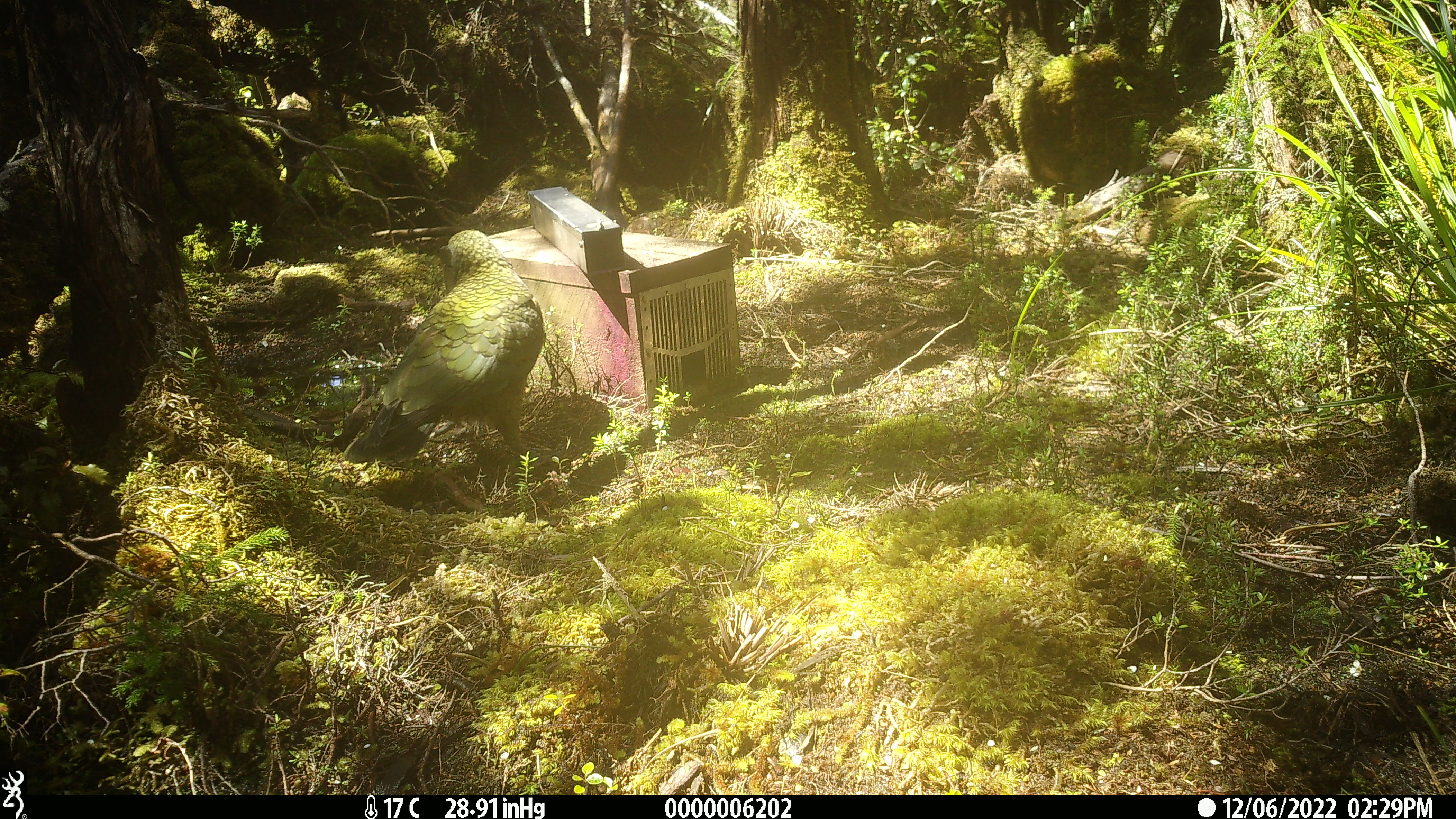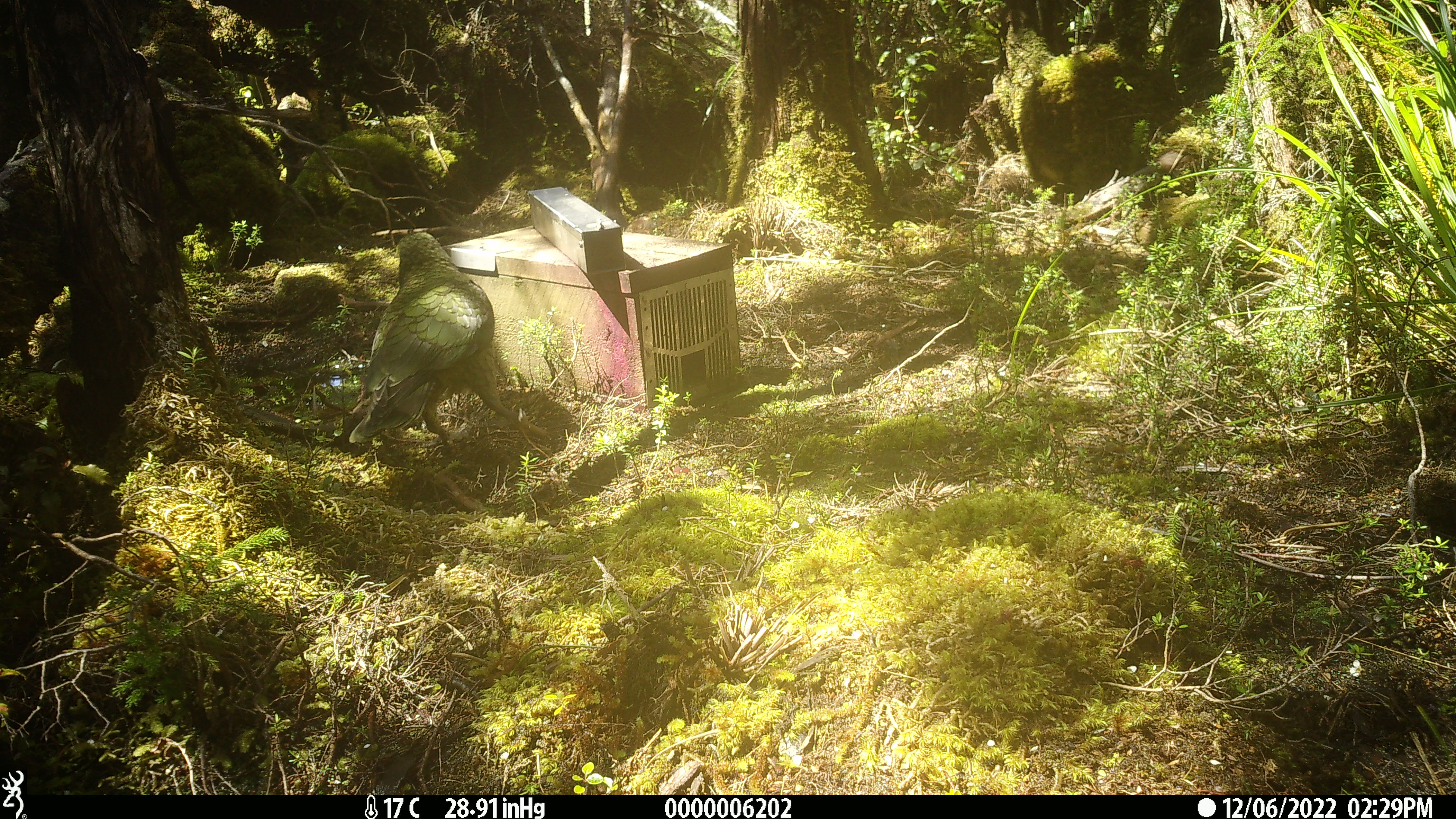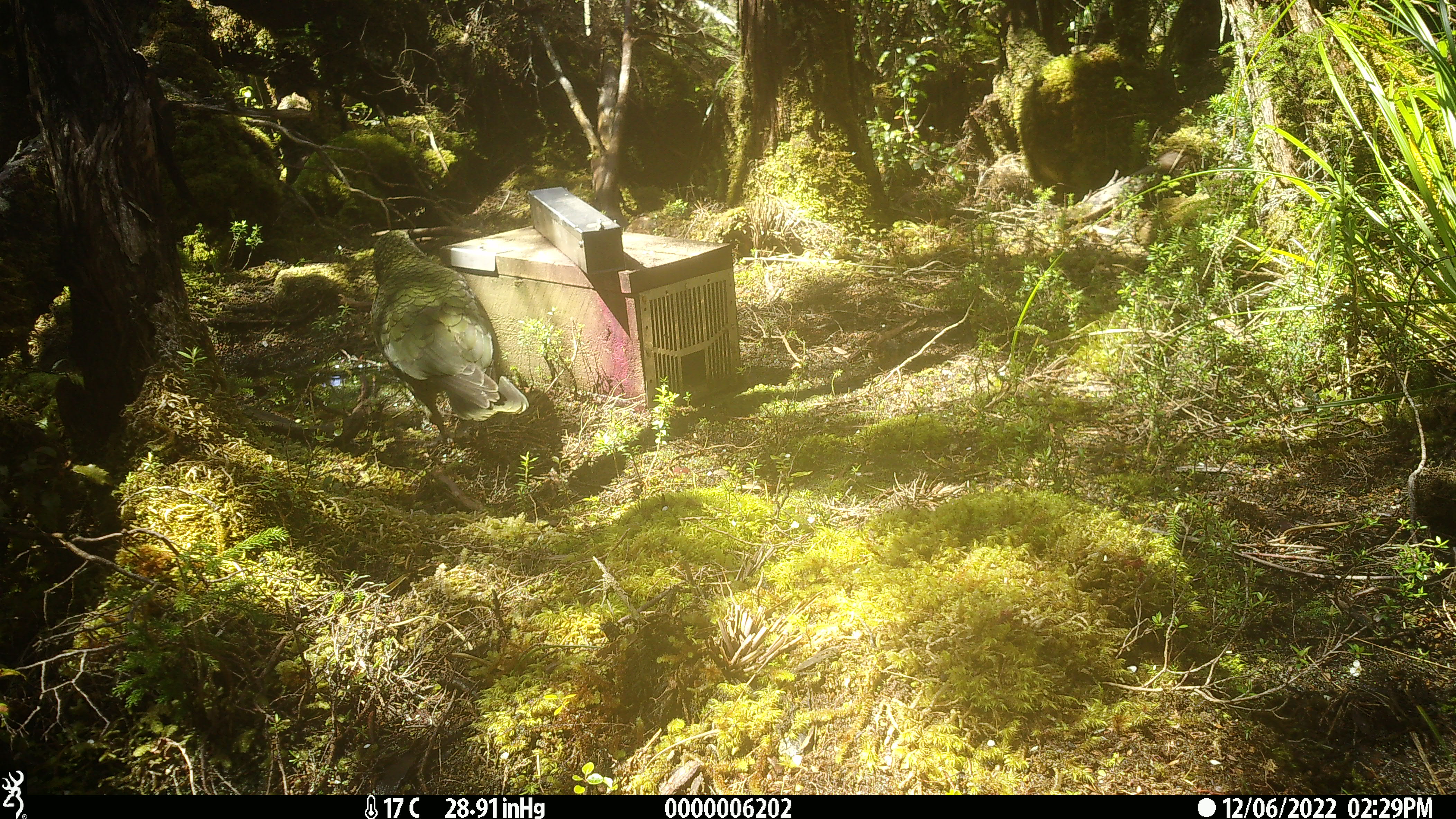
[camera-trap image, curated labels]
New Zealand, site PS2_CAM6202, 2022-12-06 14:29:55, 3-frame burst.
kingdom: Animalia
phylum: Chordata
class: Aves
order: Psittaciformes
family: Strigopidae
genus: Nestor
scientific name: Nestor notabilis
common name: kea